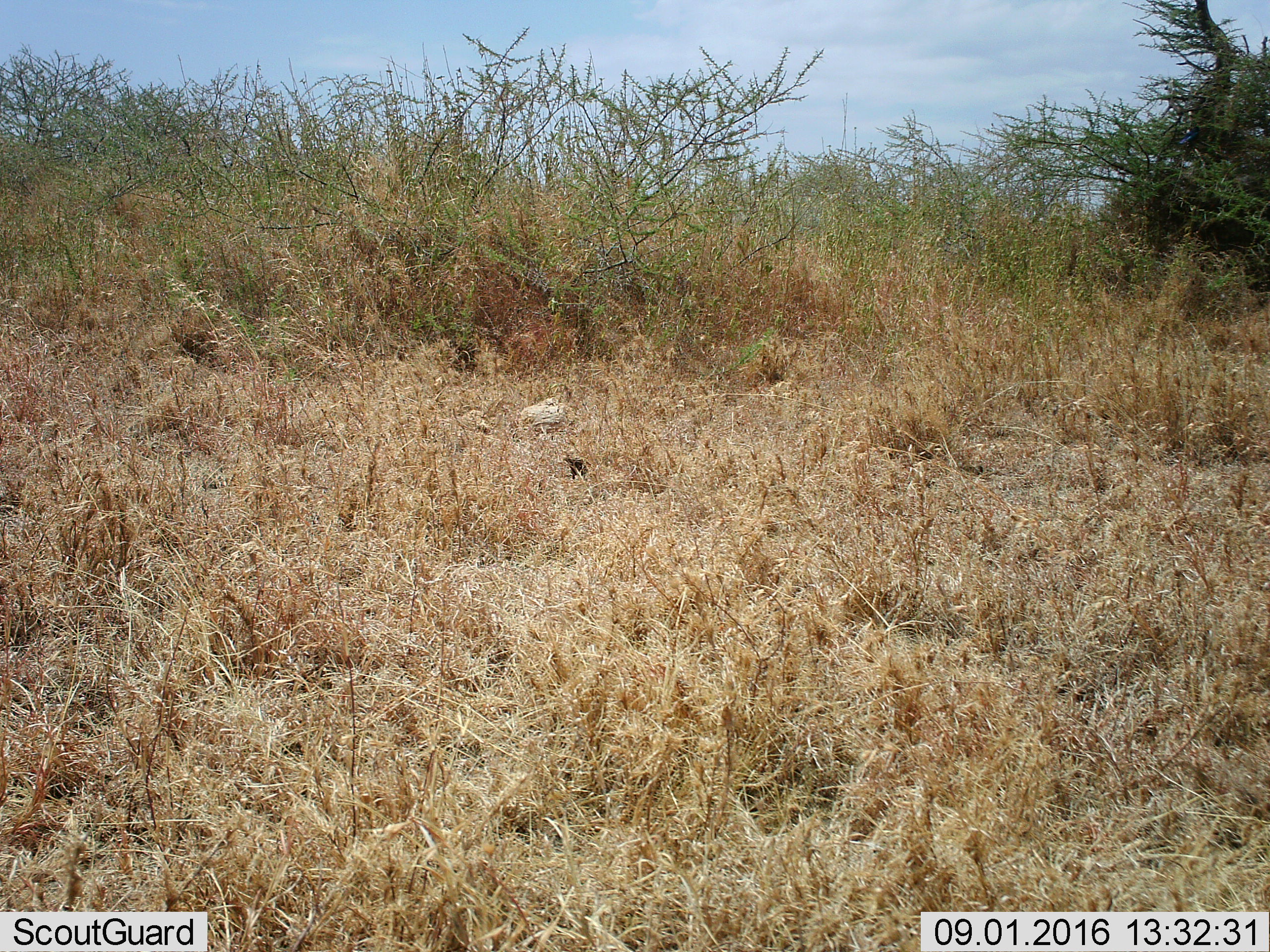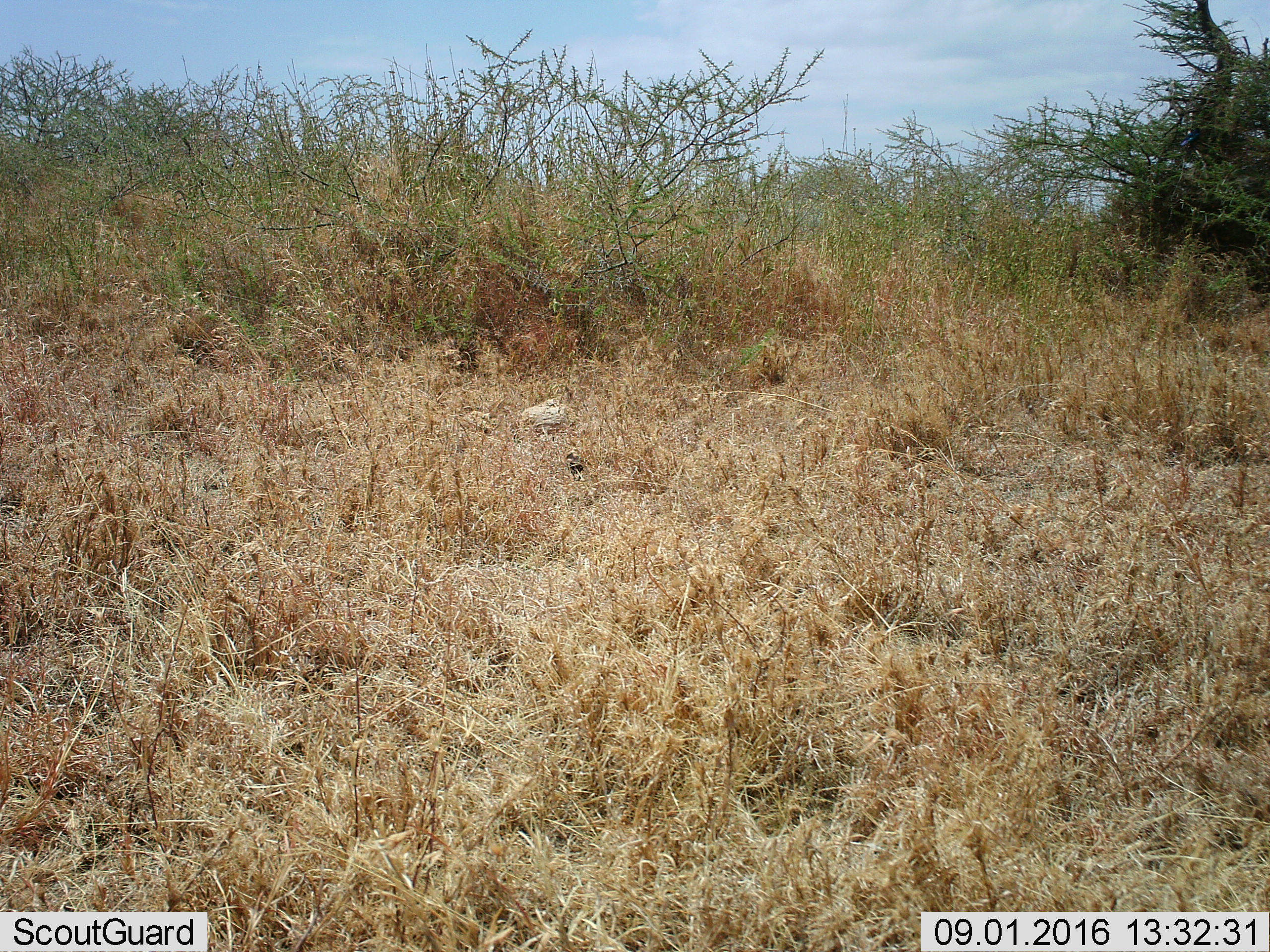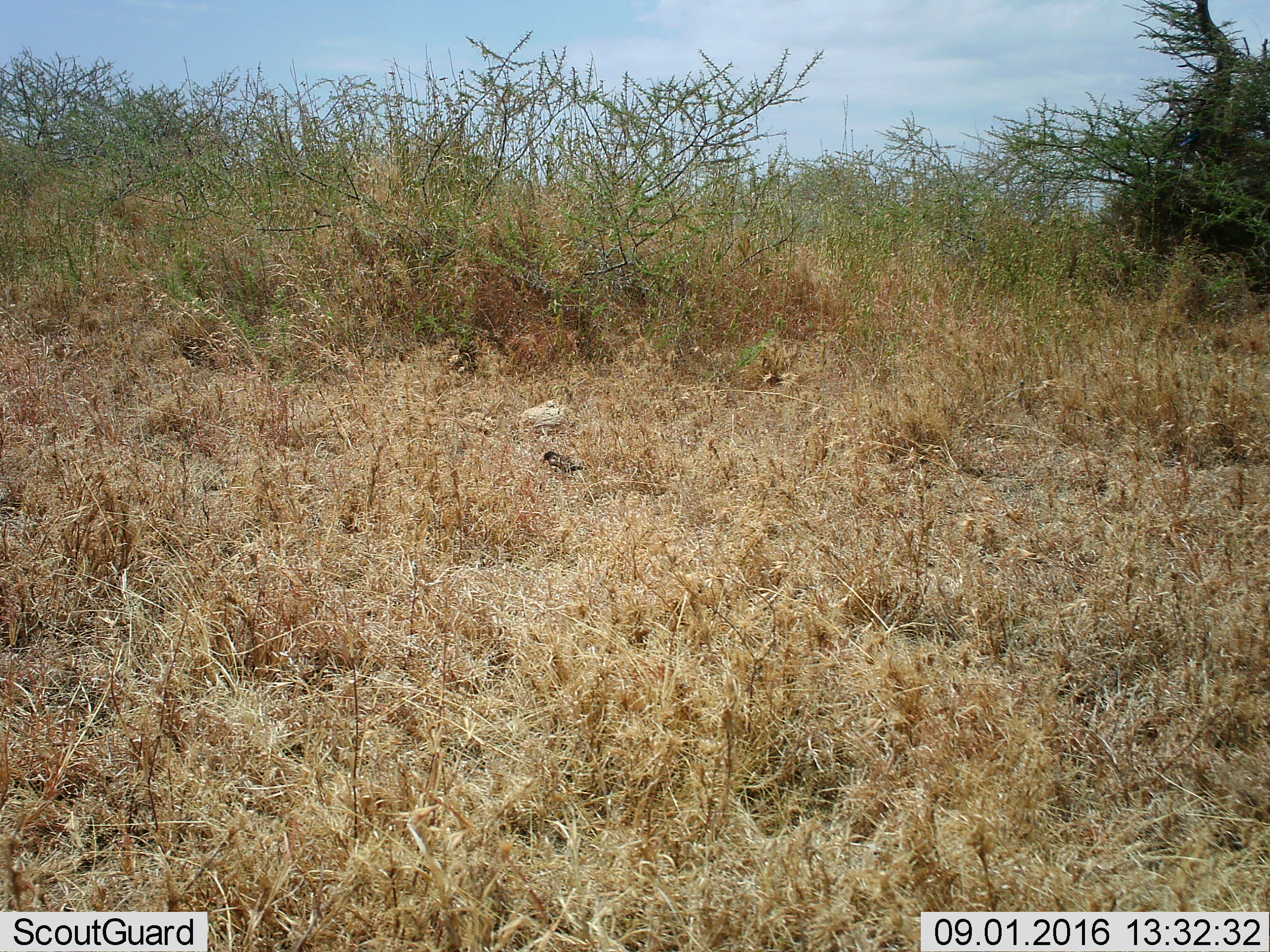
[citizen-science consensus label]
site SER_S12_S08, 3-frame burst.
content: unidentified animal